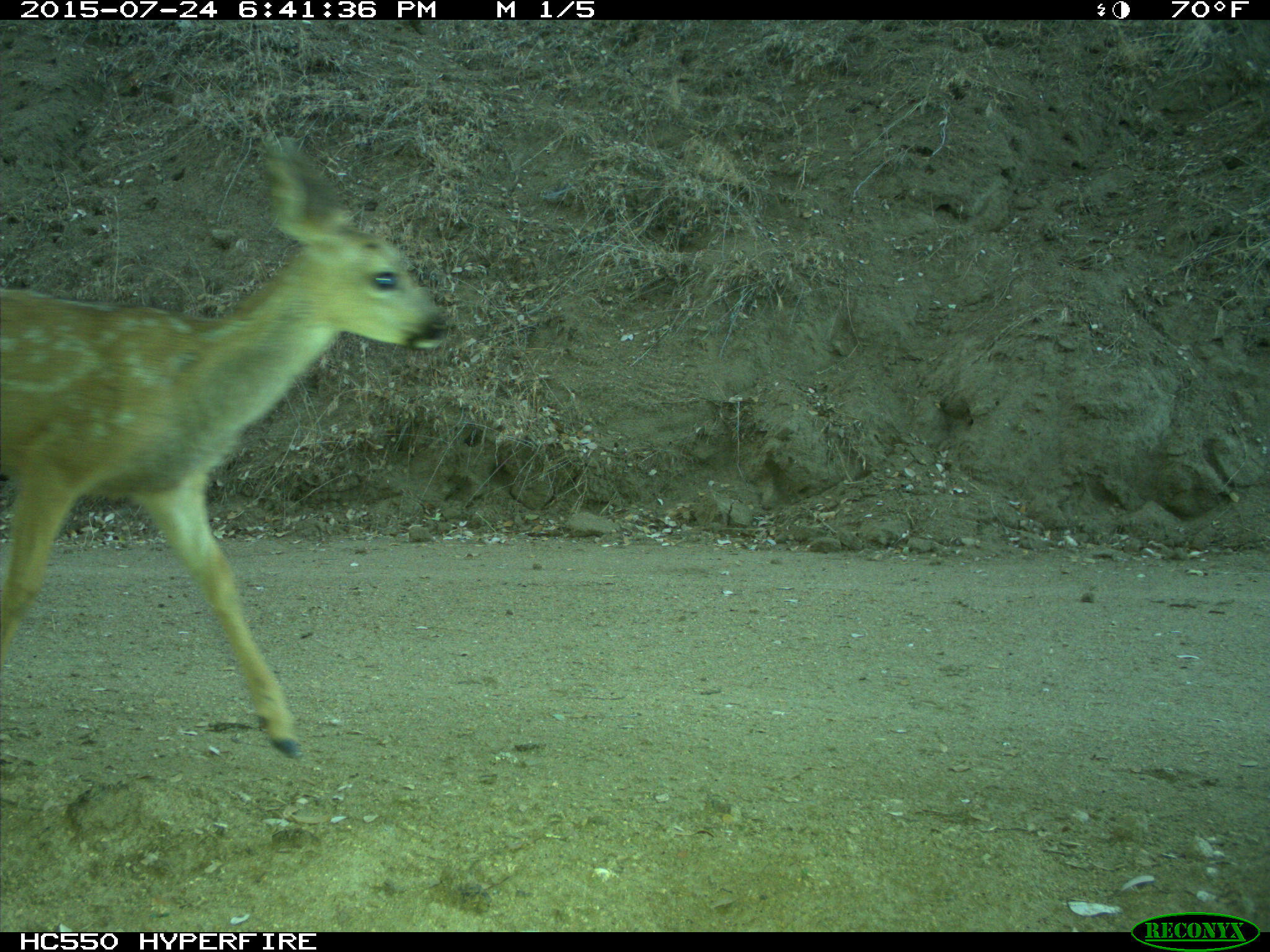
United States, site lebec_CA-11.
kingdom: Animalia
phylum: Chordata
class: Mammalia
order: Artiodactyla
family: Cervidae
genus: Odocoileus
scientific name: Odocoileus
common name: deer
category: unidentified deer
Unidentified deer (deer) (Odocoileus).